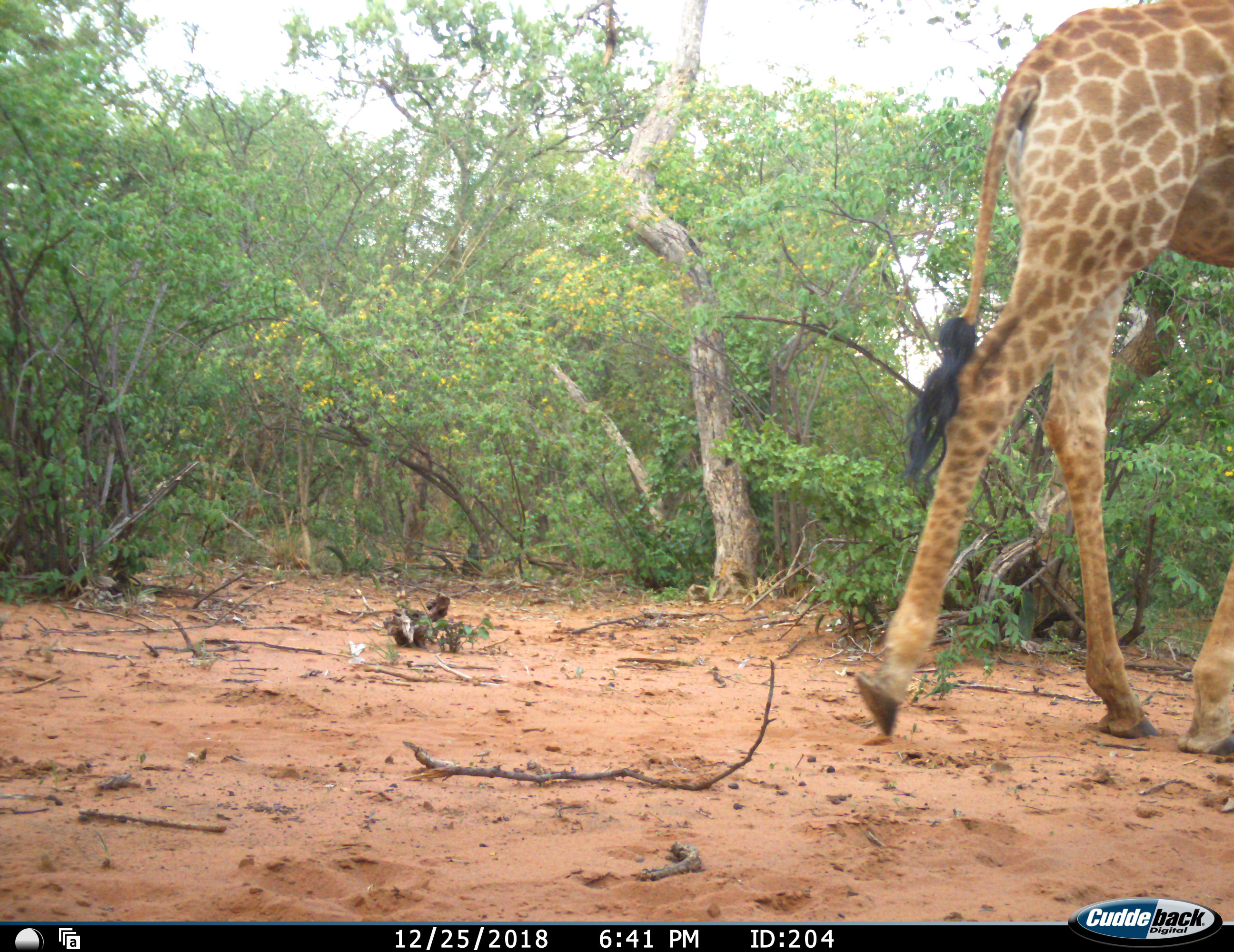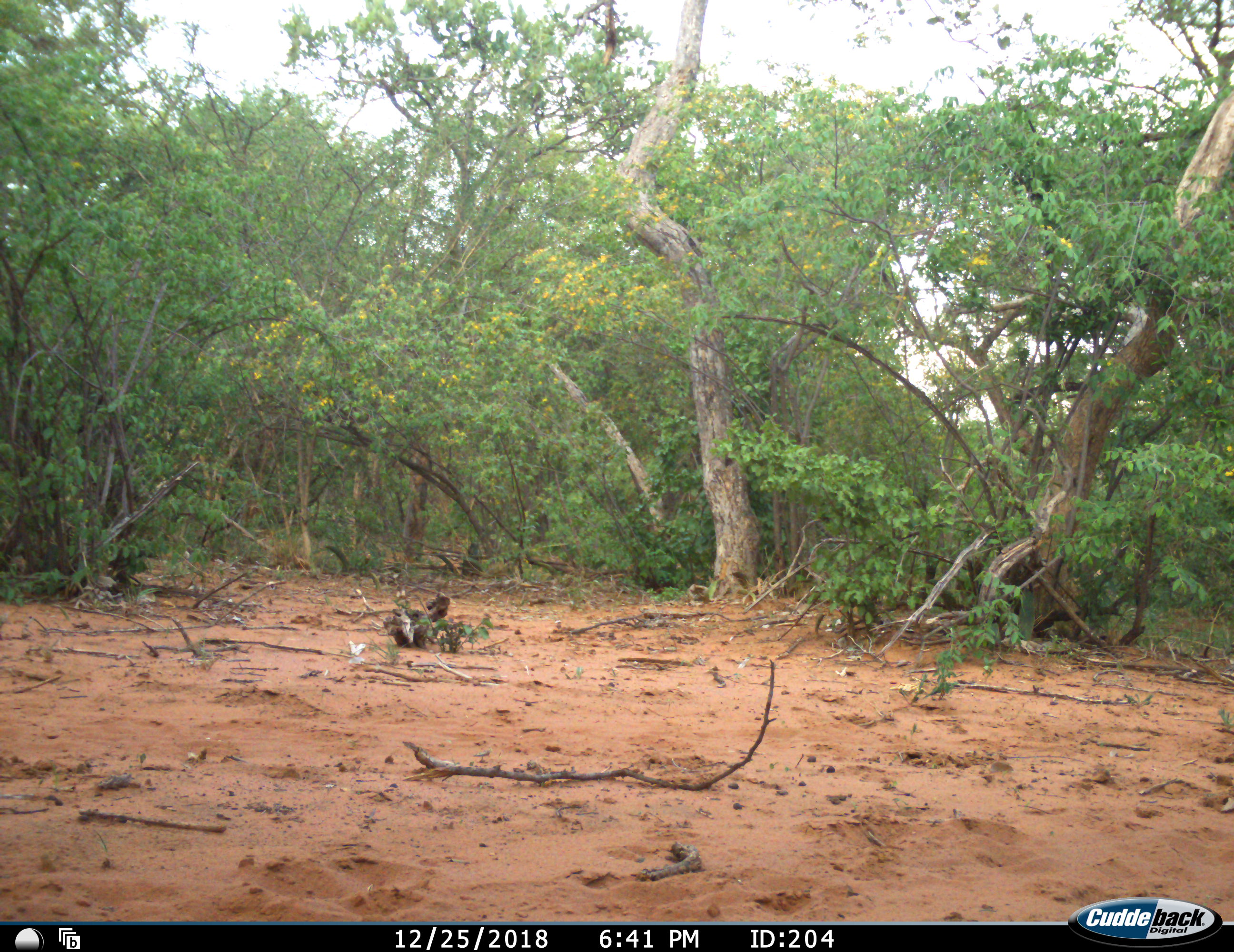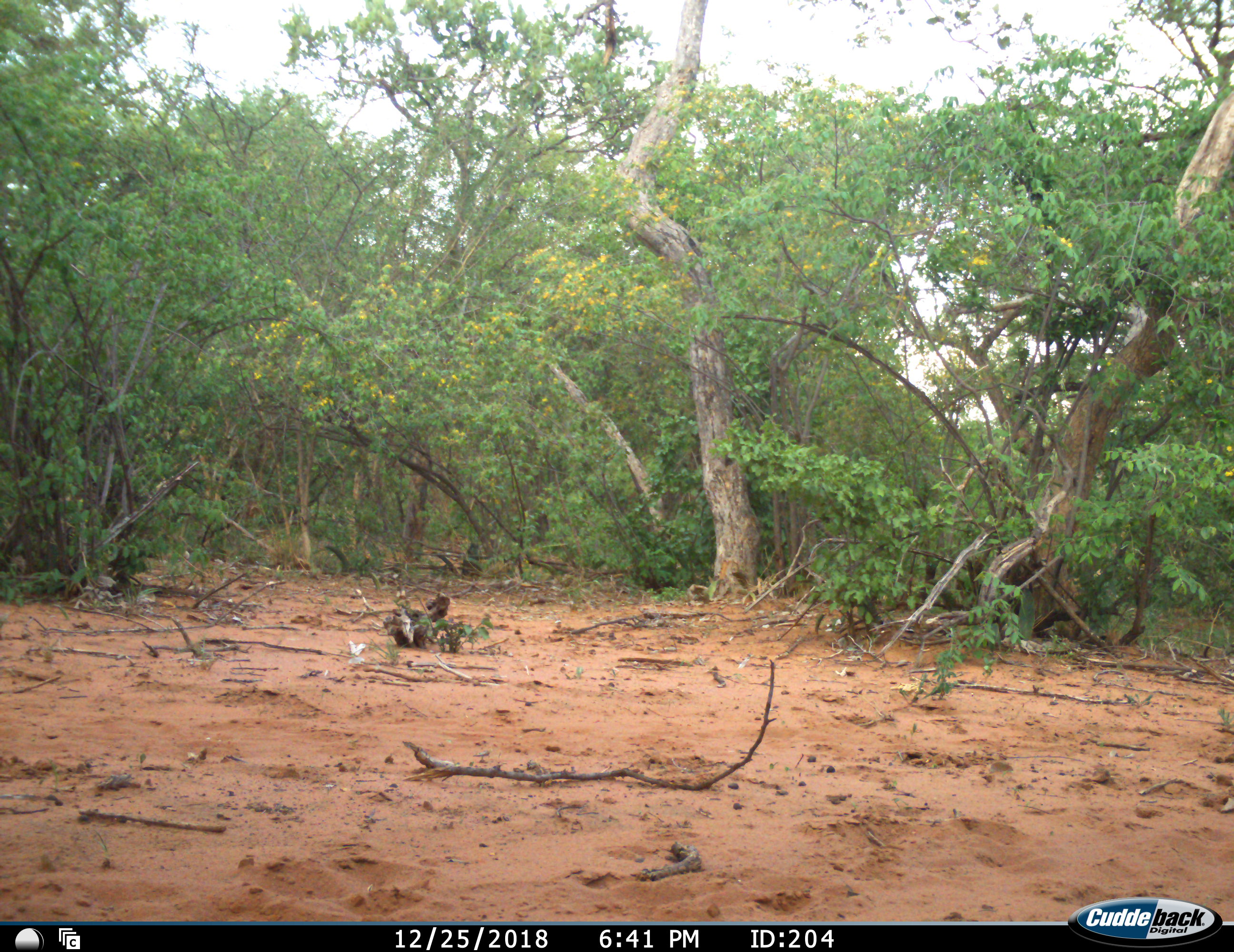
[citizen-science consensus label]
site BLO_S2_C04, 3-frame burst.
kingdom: Animalia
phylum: Chordata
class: Mammalia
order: Artiodactyla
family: Giraffidae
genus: Giraffa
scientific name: Giraffa camelopardalis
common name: giraffe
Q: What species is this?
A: Giraffe (Giraffa camelopardalis).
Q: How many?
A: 1.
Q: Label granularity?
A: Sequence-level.